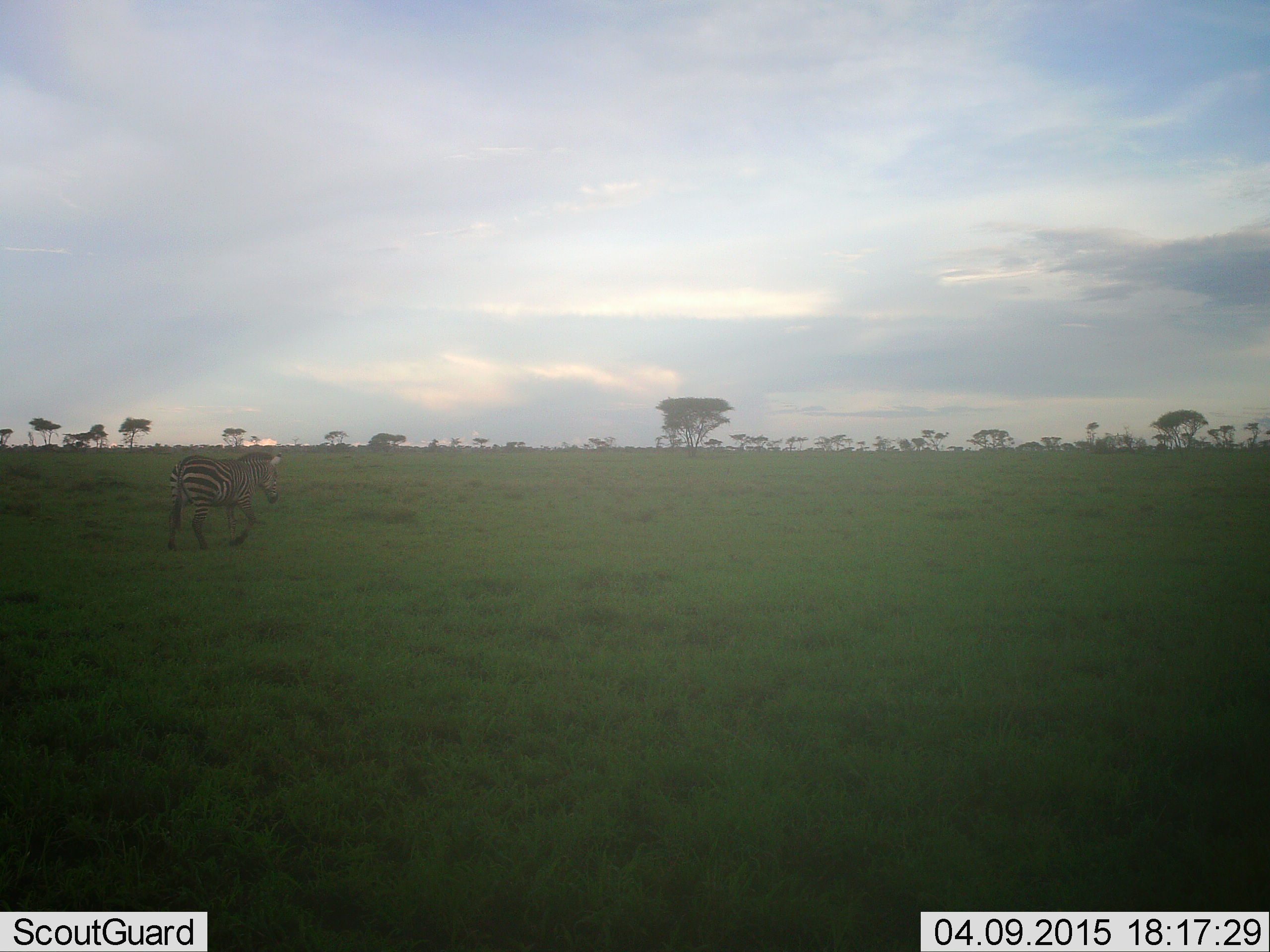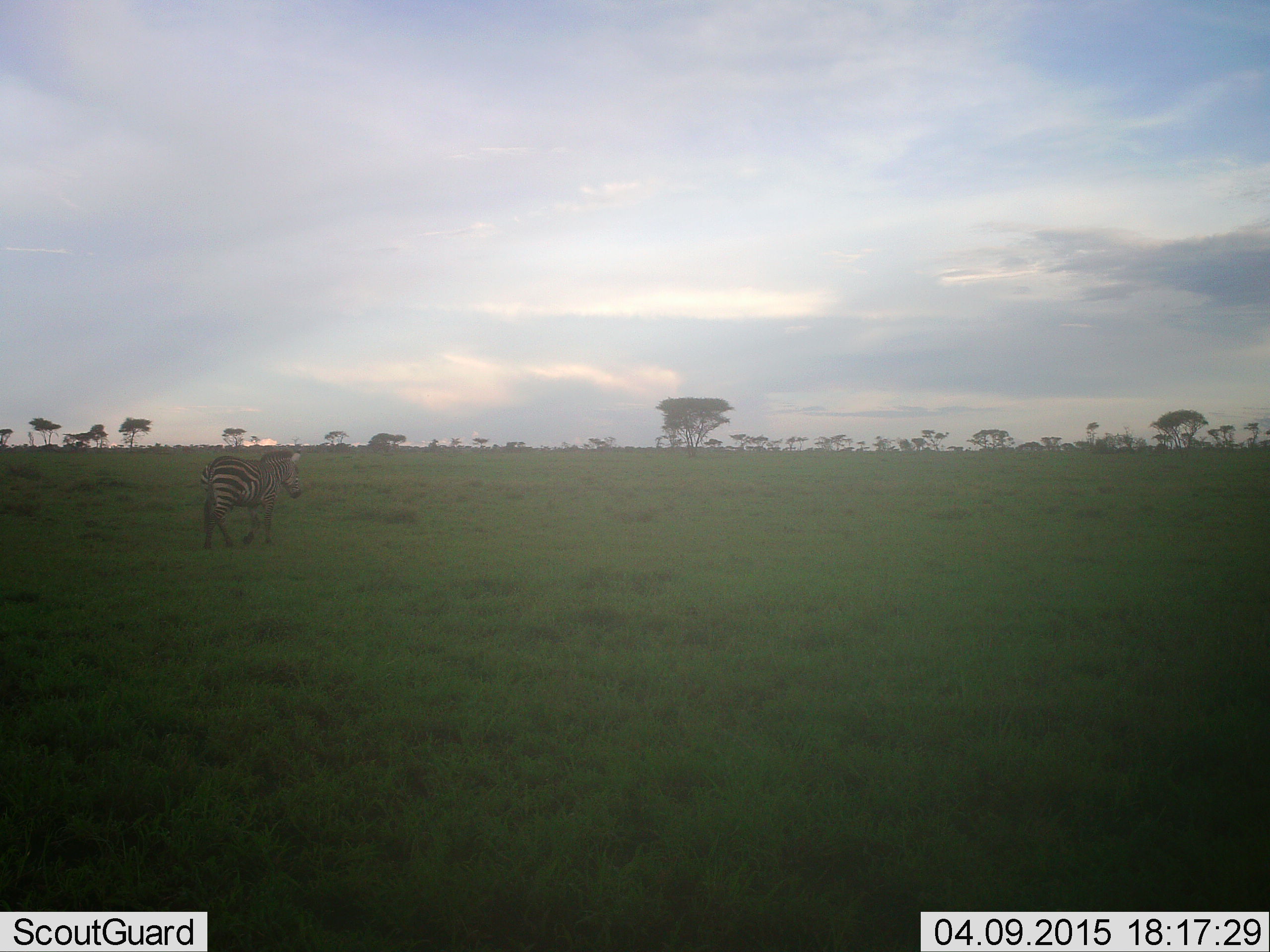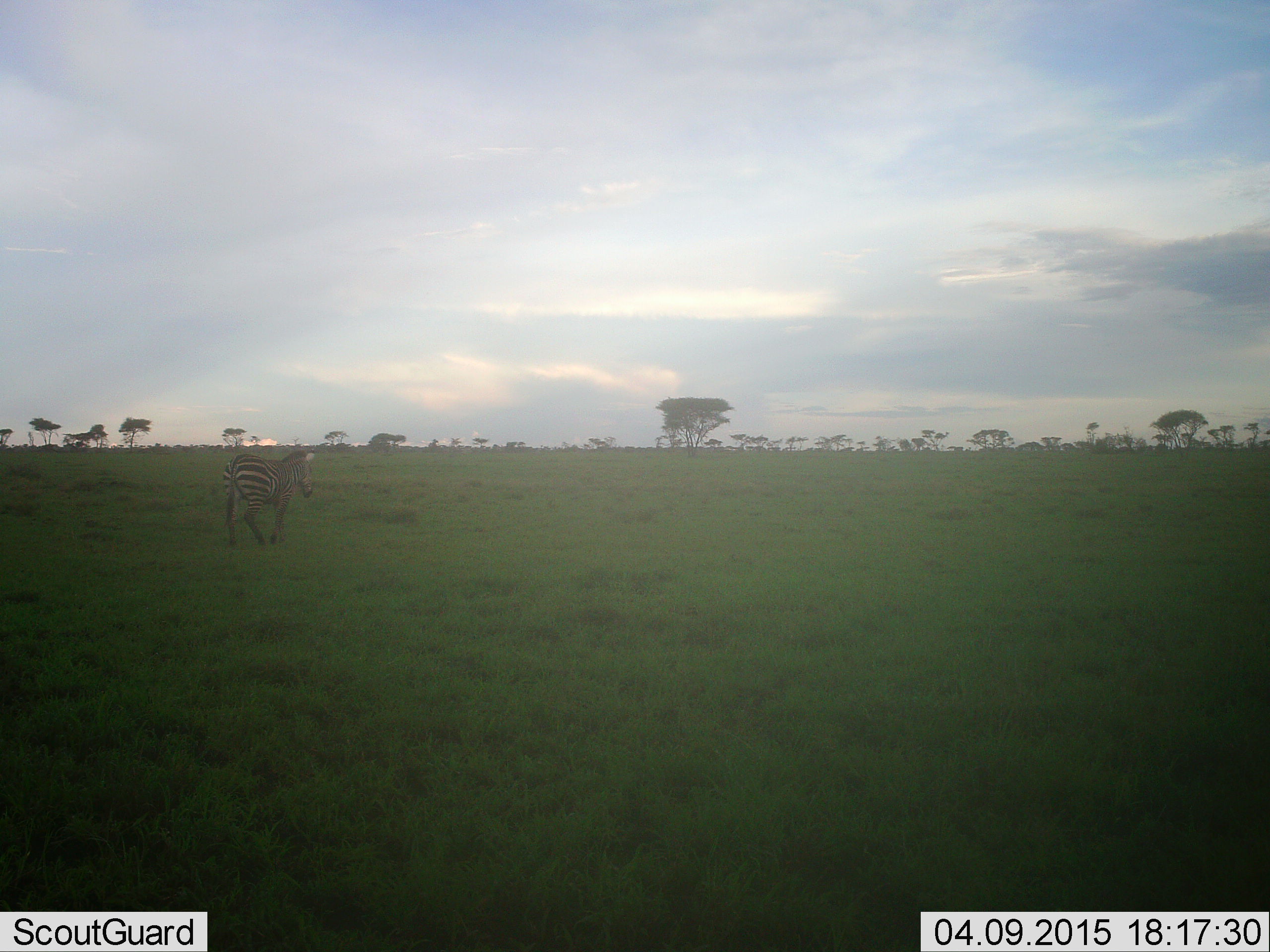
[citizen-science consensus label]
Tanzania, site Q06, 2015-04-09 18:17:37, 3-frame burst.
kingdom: Animalia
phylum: Chordata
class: Mammalia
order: Perissodactyla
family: Equidae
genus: Equus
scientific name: Equus quagga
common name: plains zebra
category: zebra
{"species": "zebra (plains zebra) (Equus quagga)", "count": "1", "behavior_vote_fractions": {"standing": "0%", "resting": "0%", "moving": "100%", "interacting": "0%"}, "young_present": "0%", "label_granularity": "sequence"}